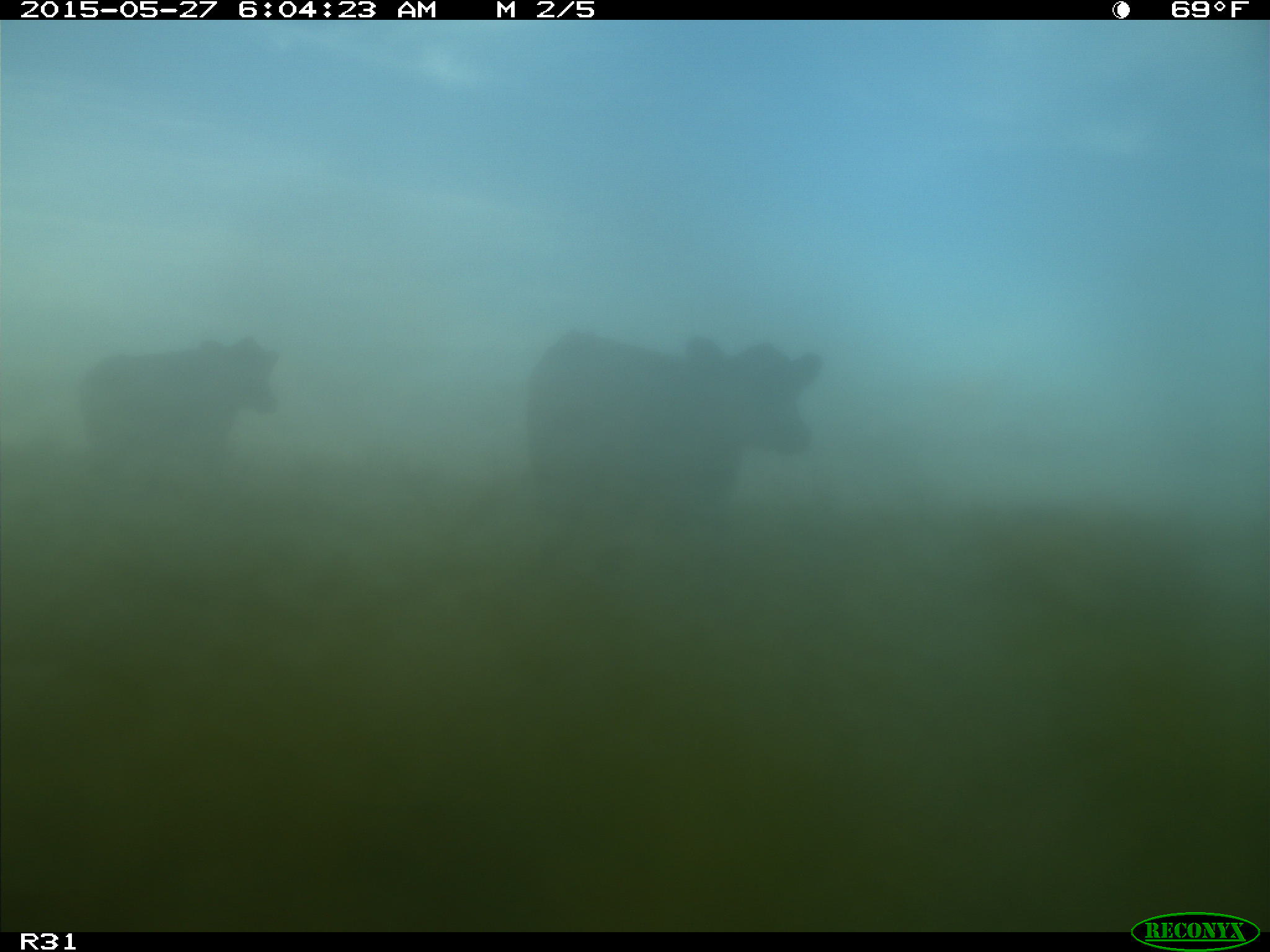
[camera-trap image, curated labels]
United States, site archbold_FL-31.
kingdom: Animalia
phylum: Chordata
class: Mammalia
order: Artiodactyla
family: Bovidae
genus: Bos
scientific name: Bos taurus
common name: domestic cow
Bos taurus (domestic cow).